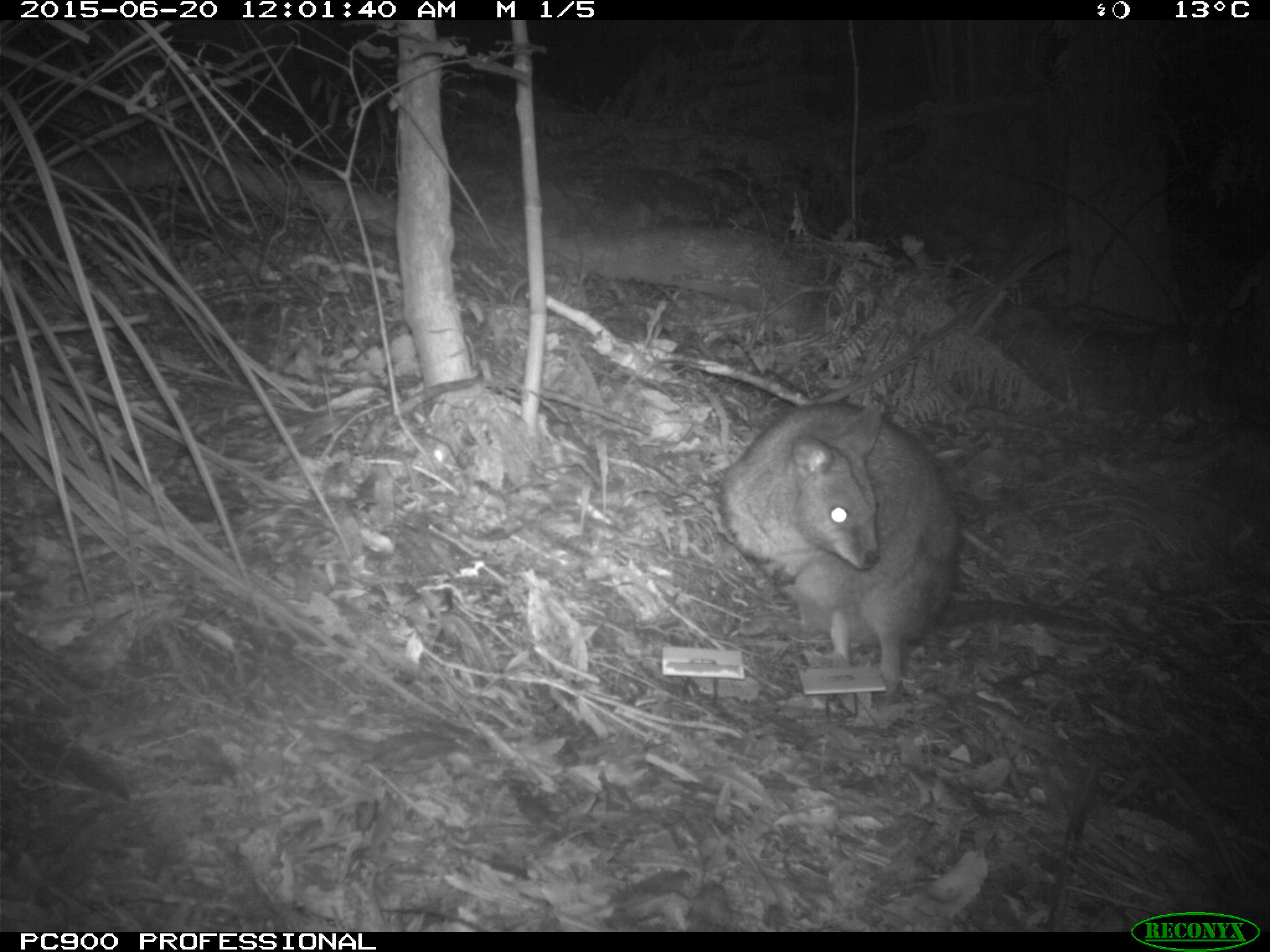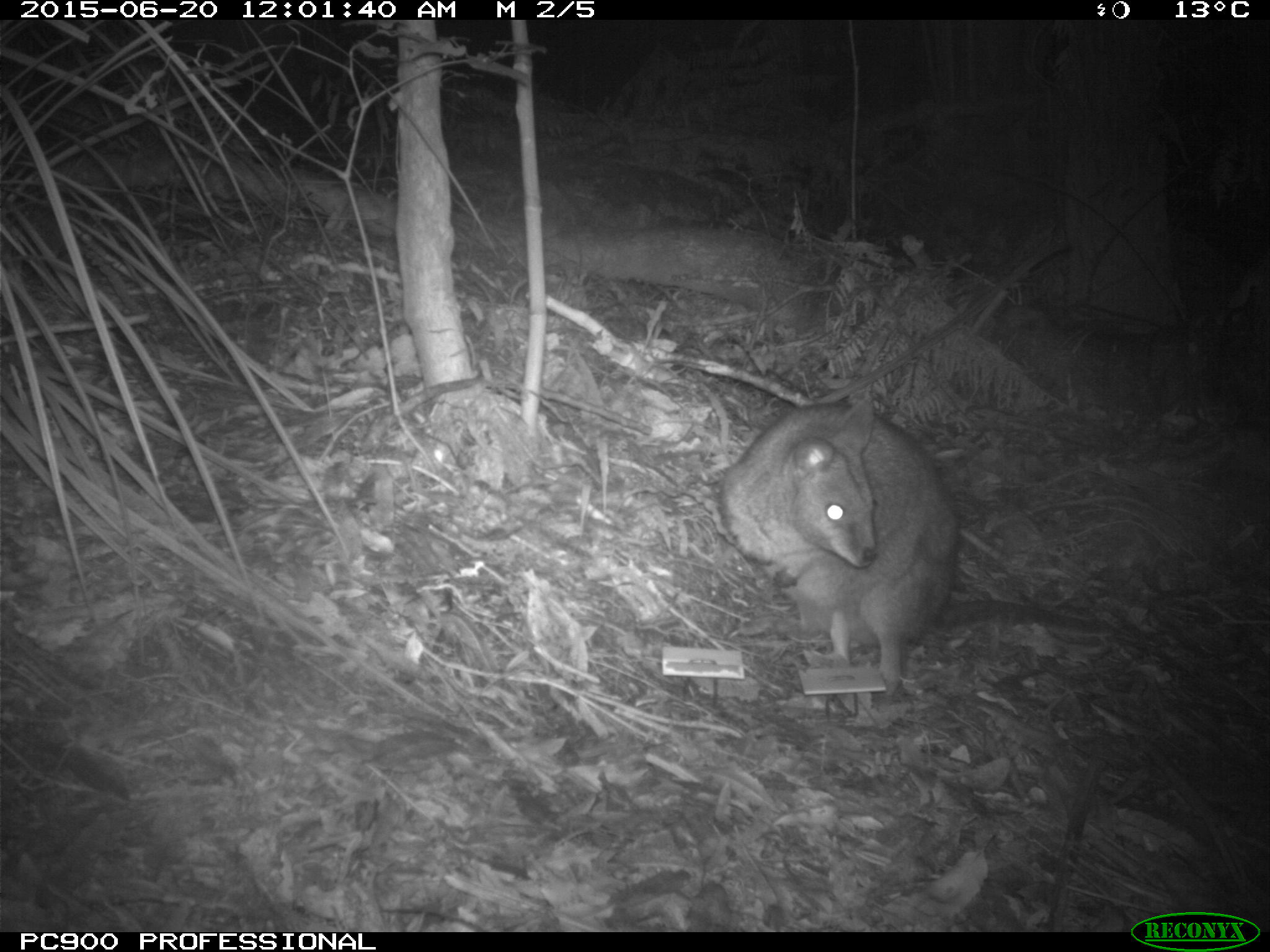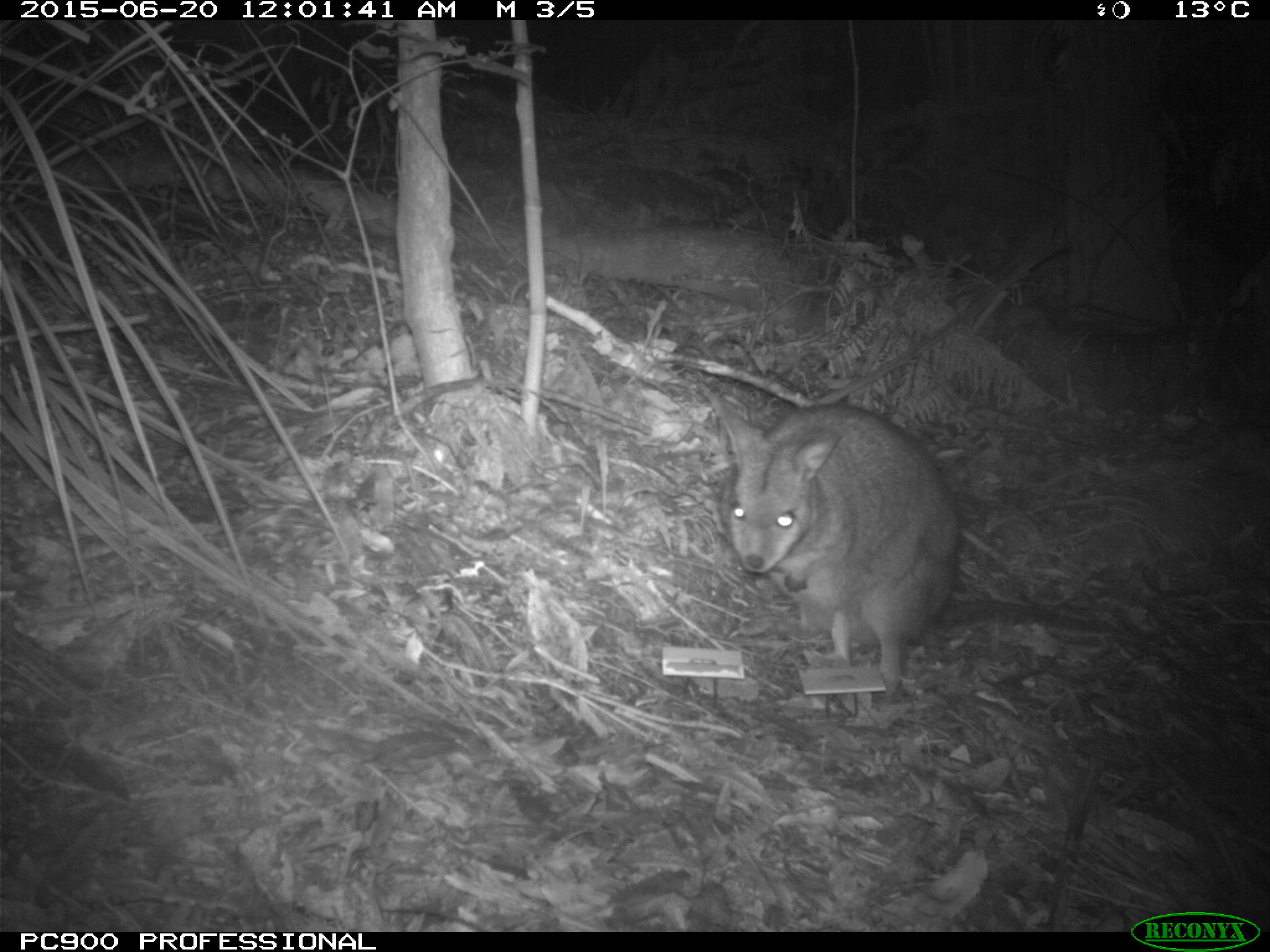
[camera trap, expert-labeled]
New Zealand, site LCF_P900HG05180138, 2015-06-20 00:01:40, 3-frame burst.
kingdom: Animalia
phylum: Chordata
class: Mammalia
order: Diprotodontia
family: Macropodidae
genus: Notamacropus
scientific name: Notamacropus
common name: wallaby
Wallaby (Notamacropus).